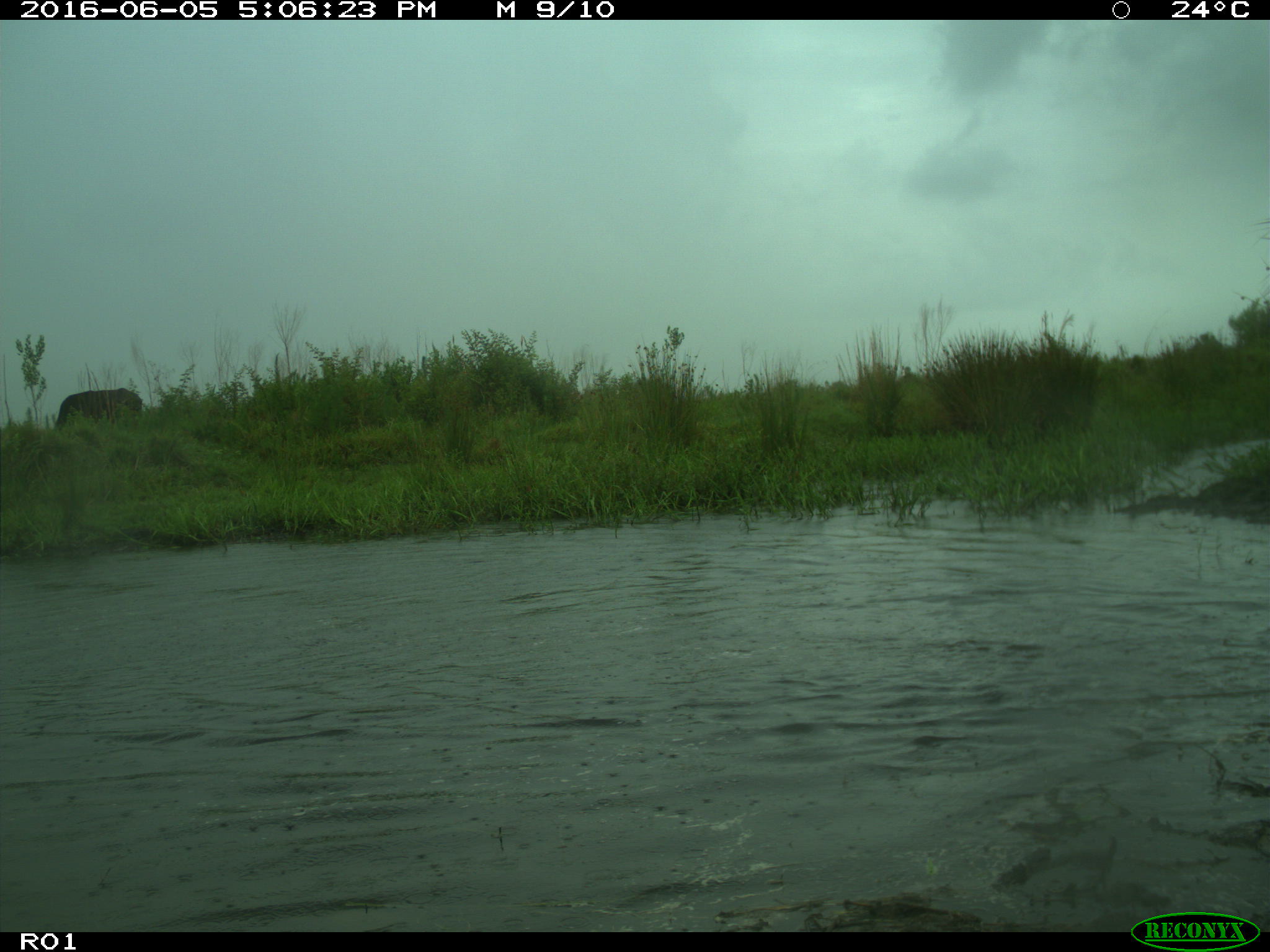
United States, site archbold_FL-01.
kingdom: Animalia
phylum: Chordata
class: Mammalia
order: Artiodactyla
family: Bovidae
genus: Bos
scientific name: Bos taurus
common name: domestic cow